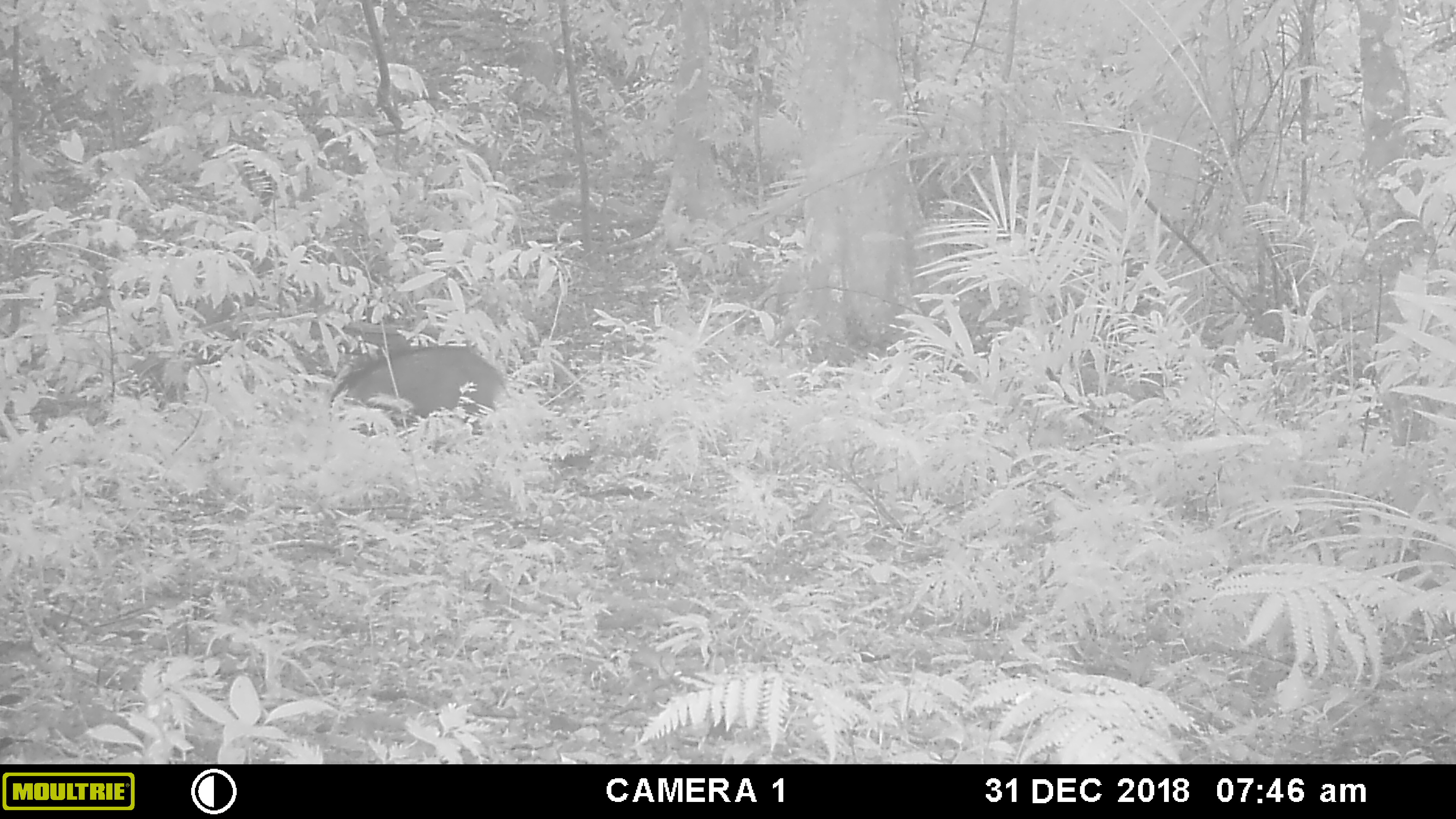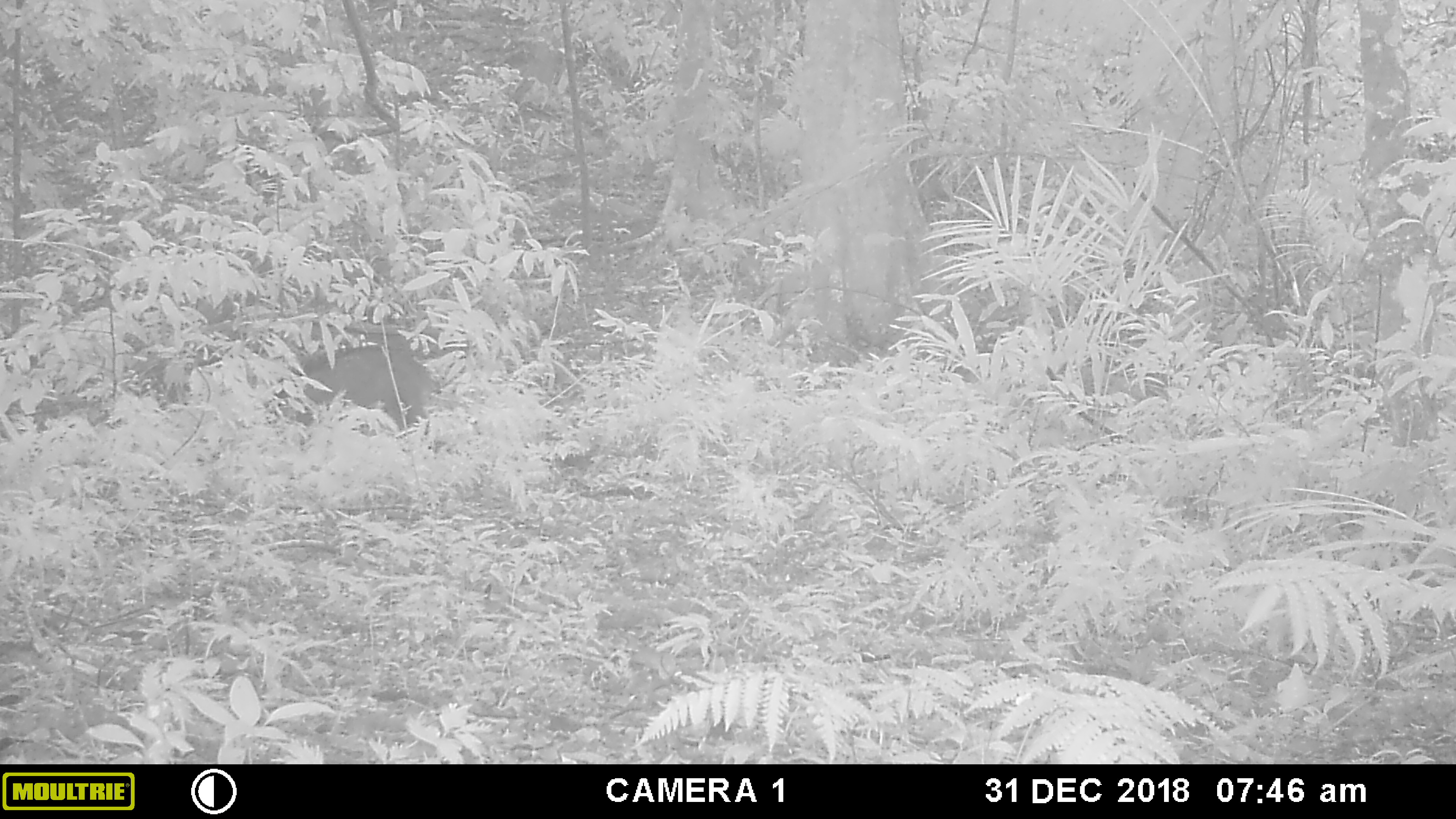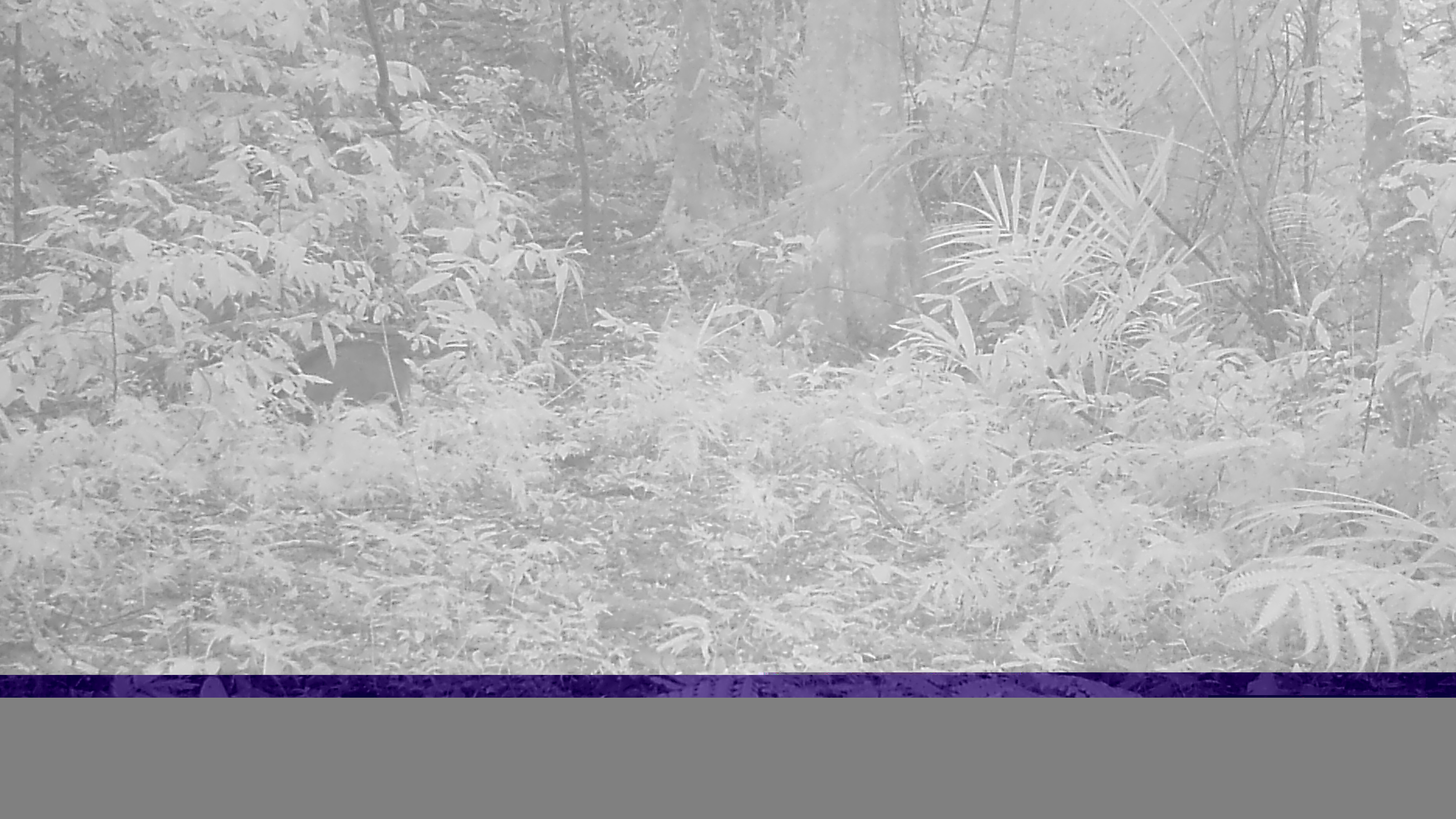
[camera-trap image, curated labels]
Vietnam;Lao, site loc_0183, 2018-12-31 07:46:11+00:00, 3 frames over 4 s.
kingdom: Animalia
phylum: Chordata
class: Mammalia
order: Artiodactyla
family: Suidae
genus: Sus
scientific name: Sus scrofa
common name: eurasian wild pig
Eurasian wild pig (Sus scrofa). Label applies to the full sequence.